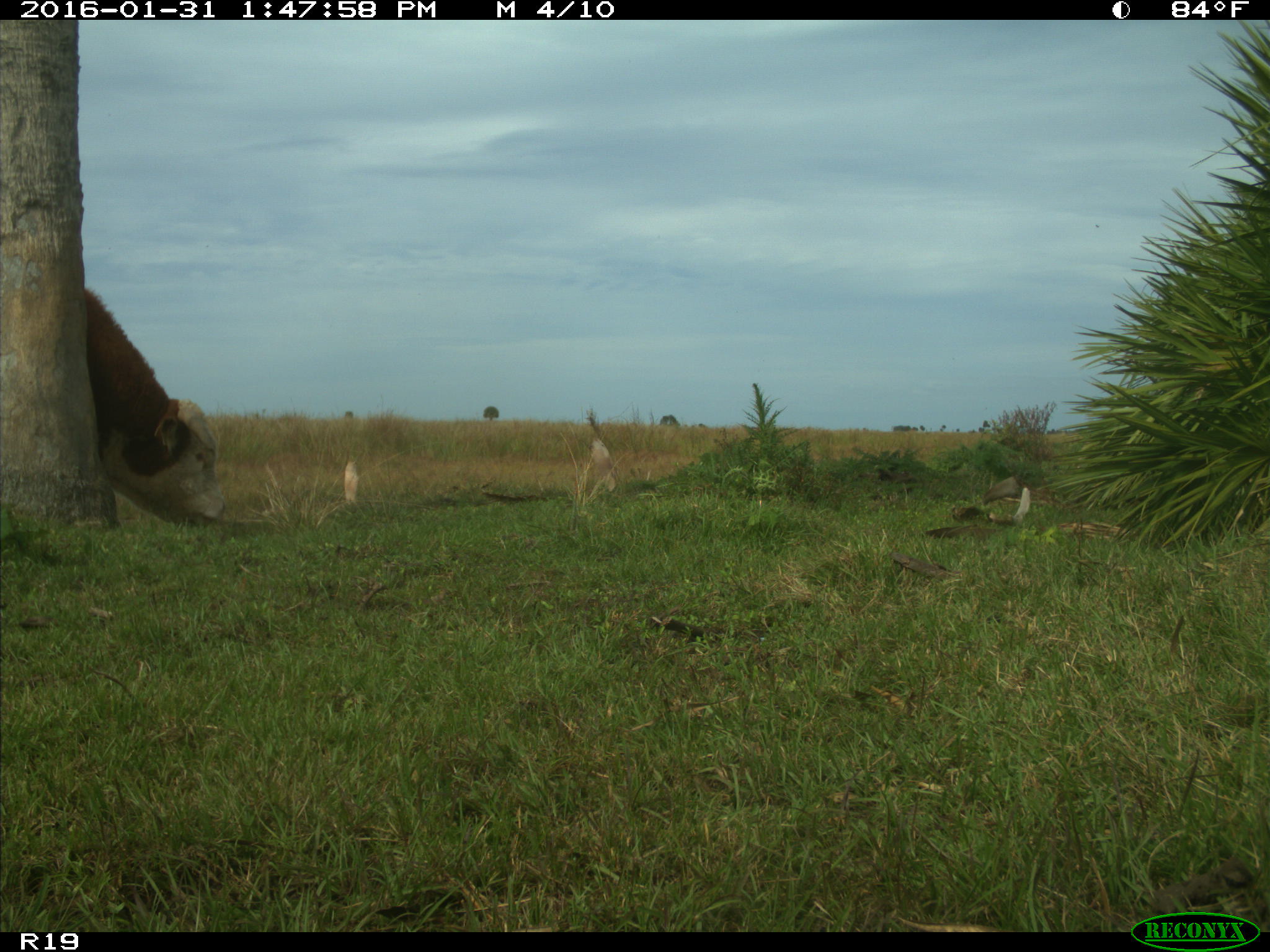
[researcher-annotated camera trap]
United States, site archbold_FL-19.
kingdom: Animalia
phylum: Chordata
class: Mammalia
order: Artiodactyla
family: Bovidae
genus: Bos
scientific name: Bos taurus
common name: domestic cow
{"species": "Bos taurus (domestic cow)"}